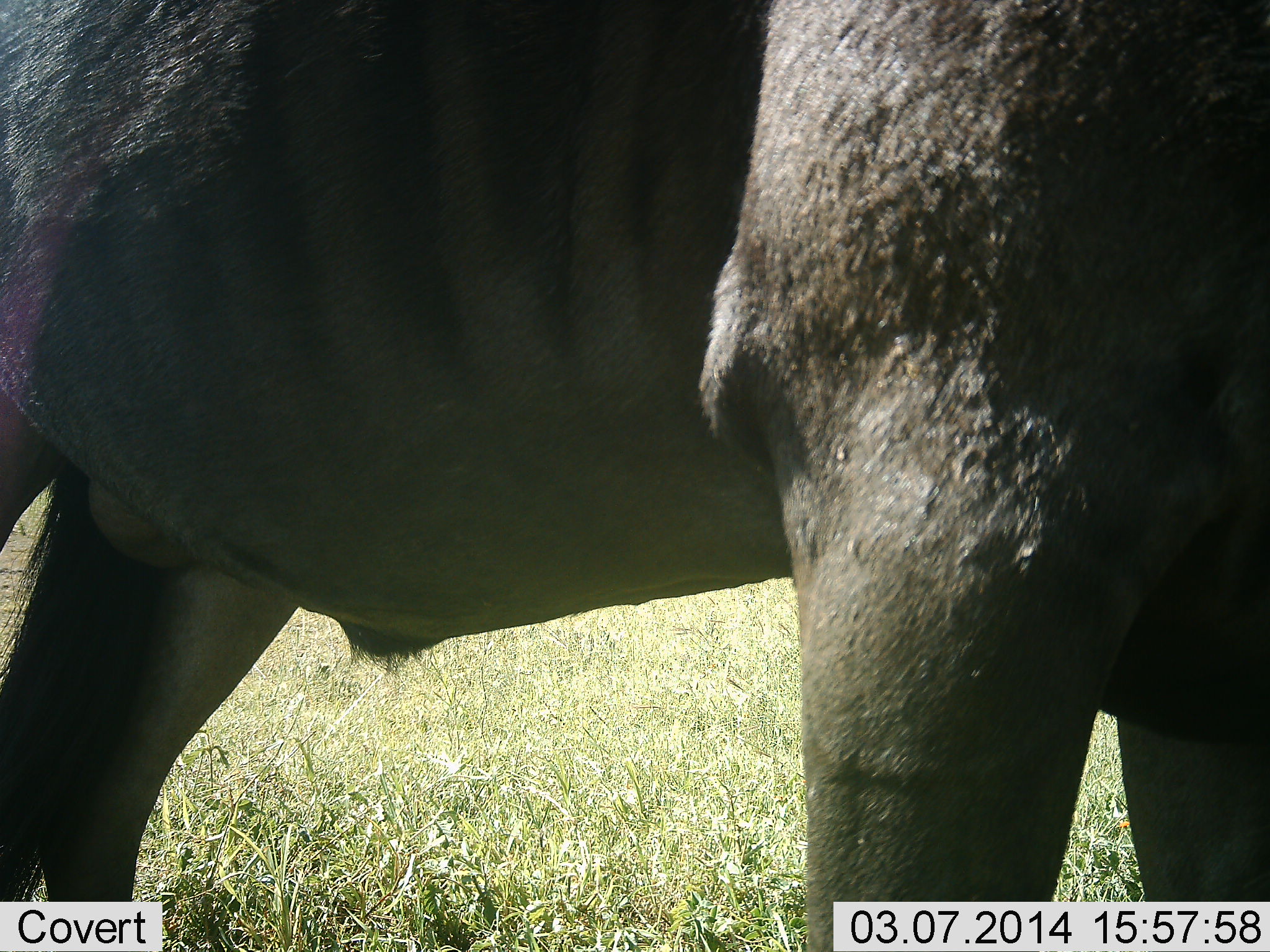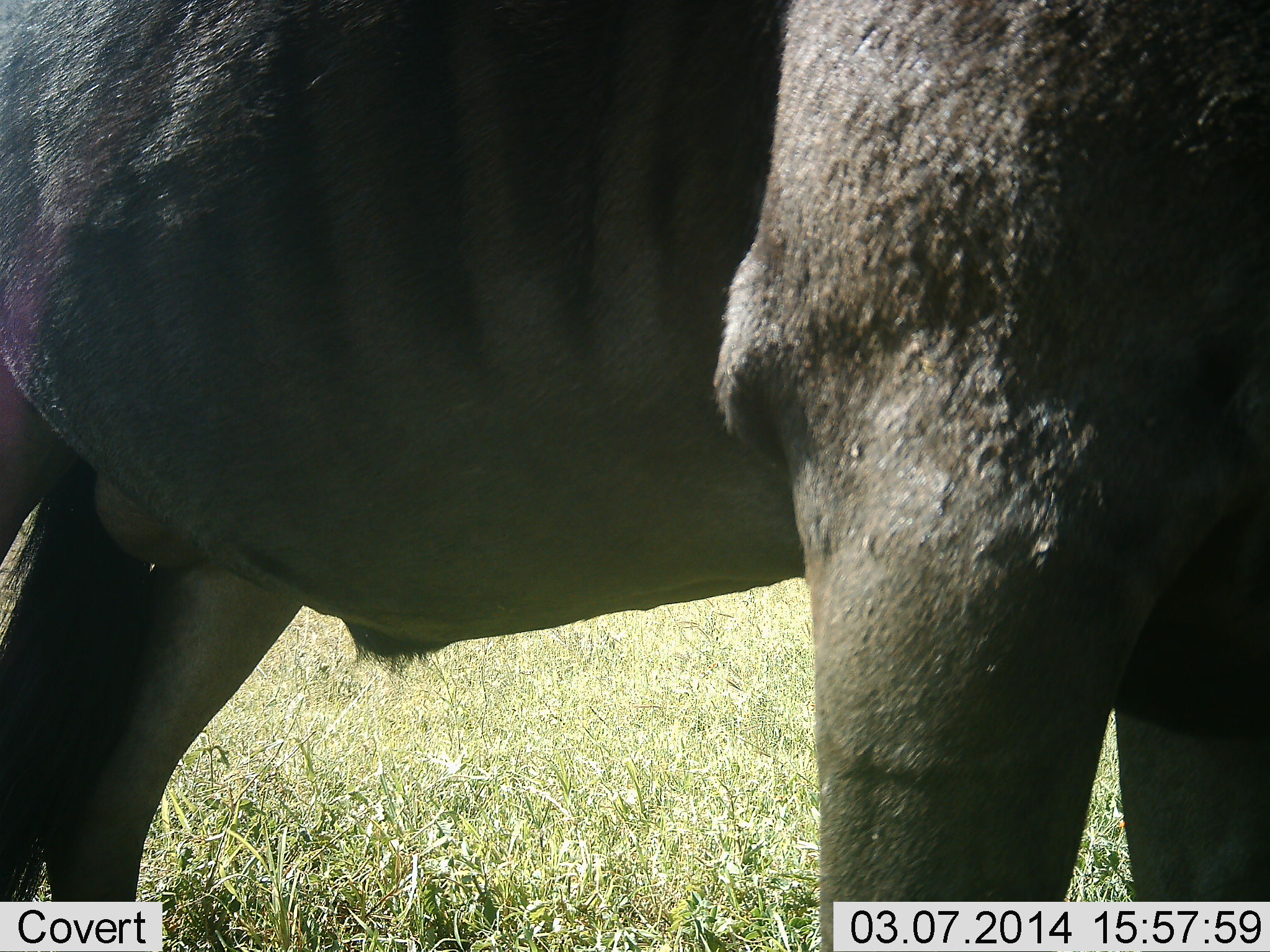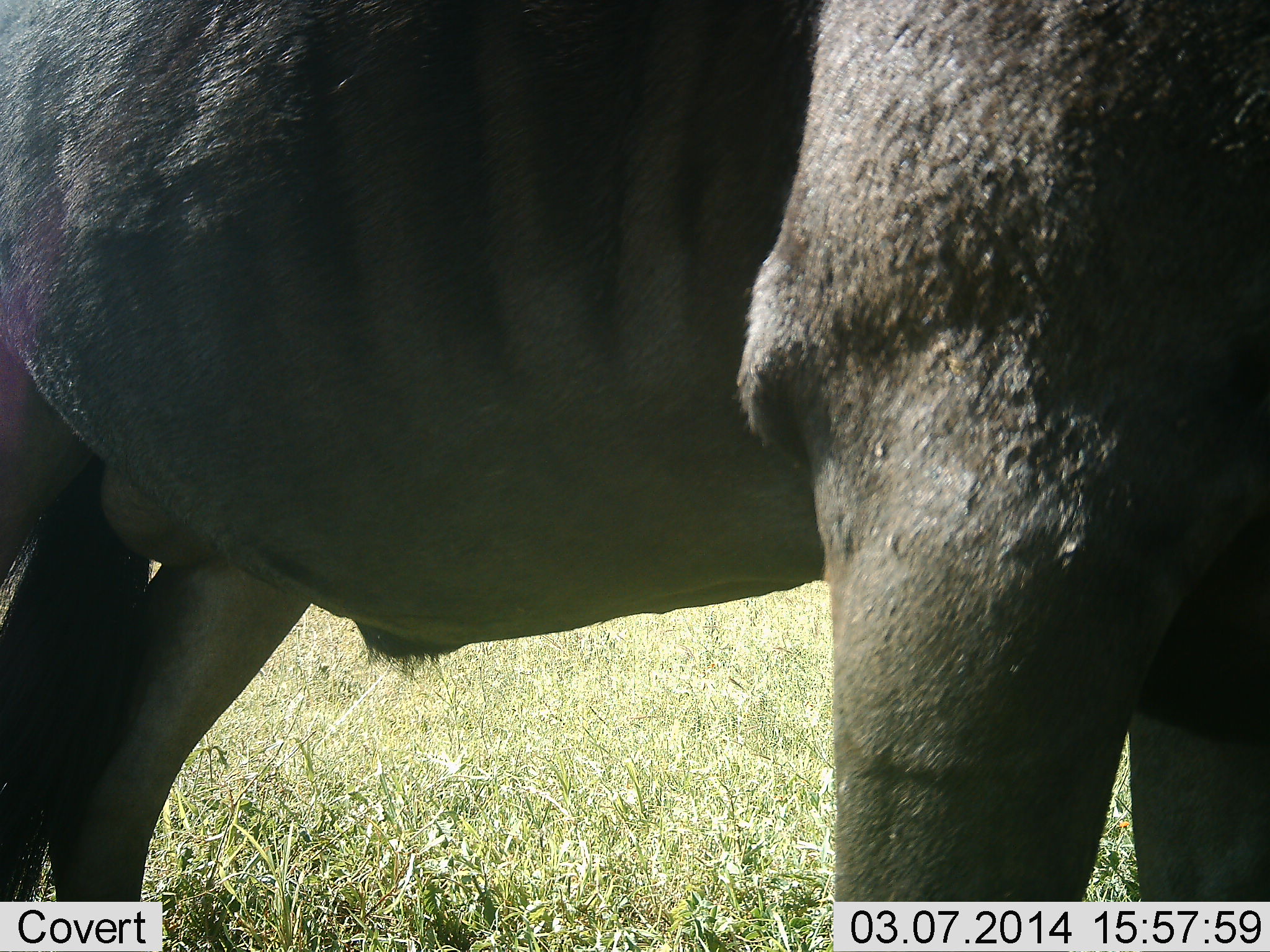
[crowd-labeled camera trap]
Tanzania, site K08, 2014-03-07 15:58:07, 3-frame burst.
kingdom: Animalia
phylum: Chordata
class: Mammalia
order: Artiodactyla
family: Bovidae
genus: Connochaetes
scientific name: Connochaetes taurinus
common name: blue wildebeest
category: wildebeest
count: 1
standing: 100%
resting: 0%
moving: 0%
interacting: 0%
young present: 0%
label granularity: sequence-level